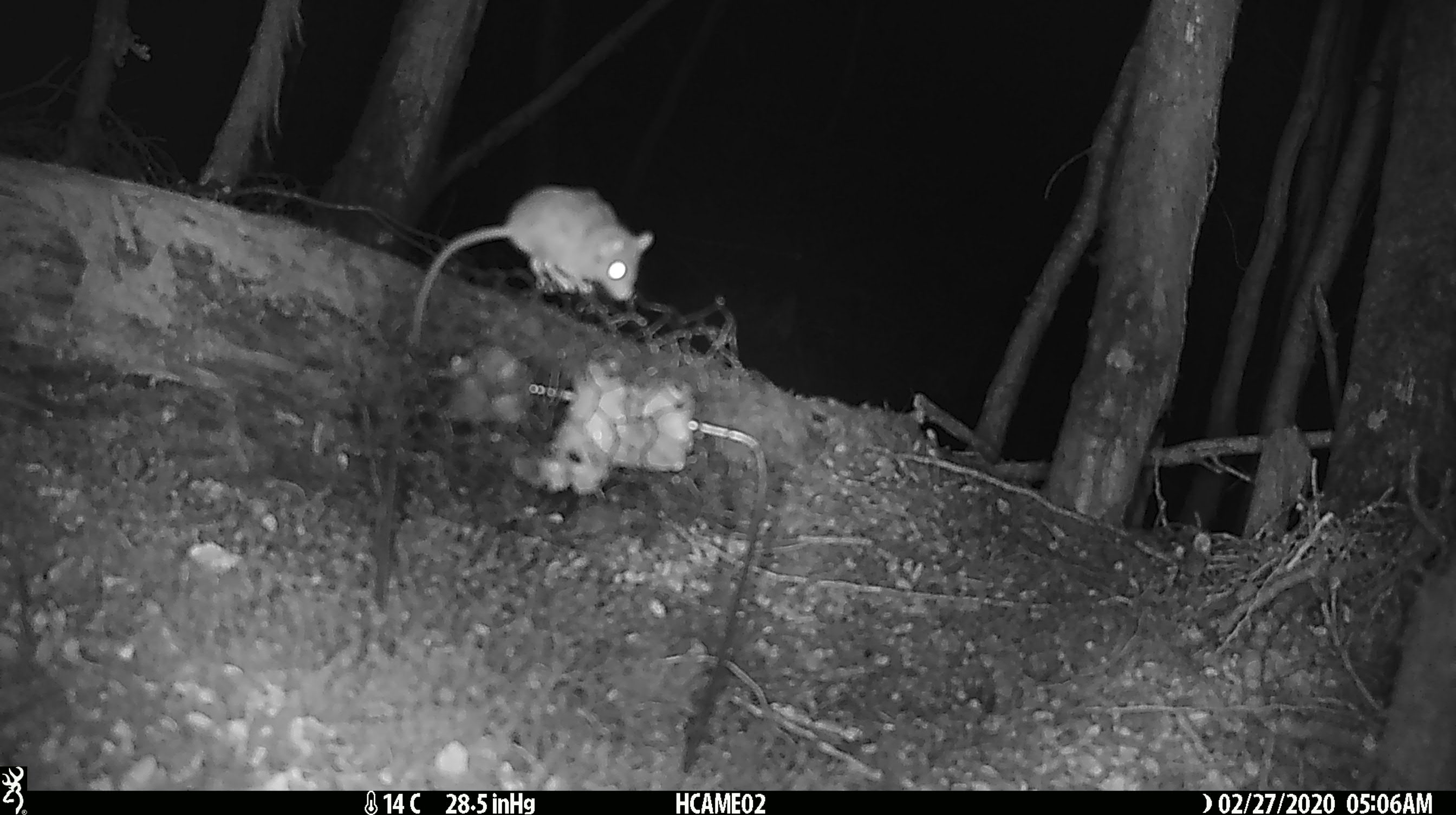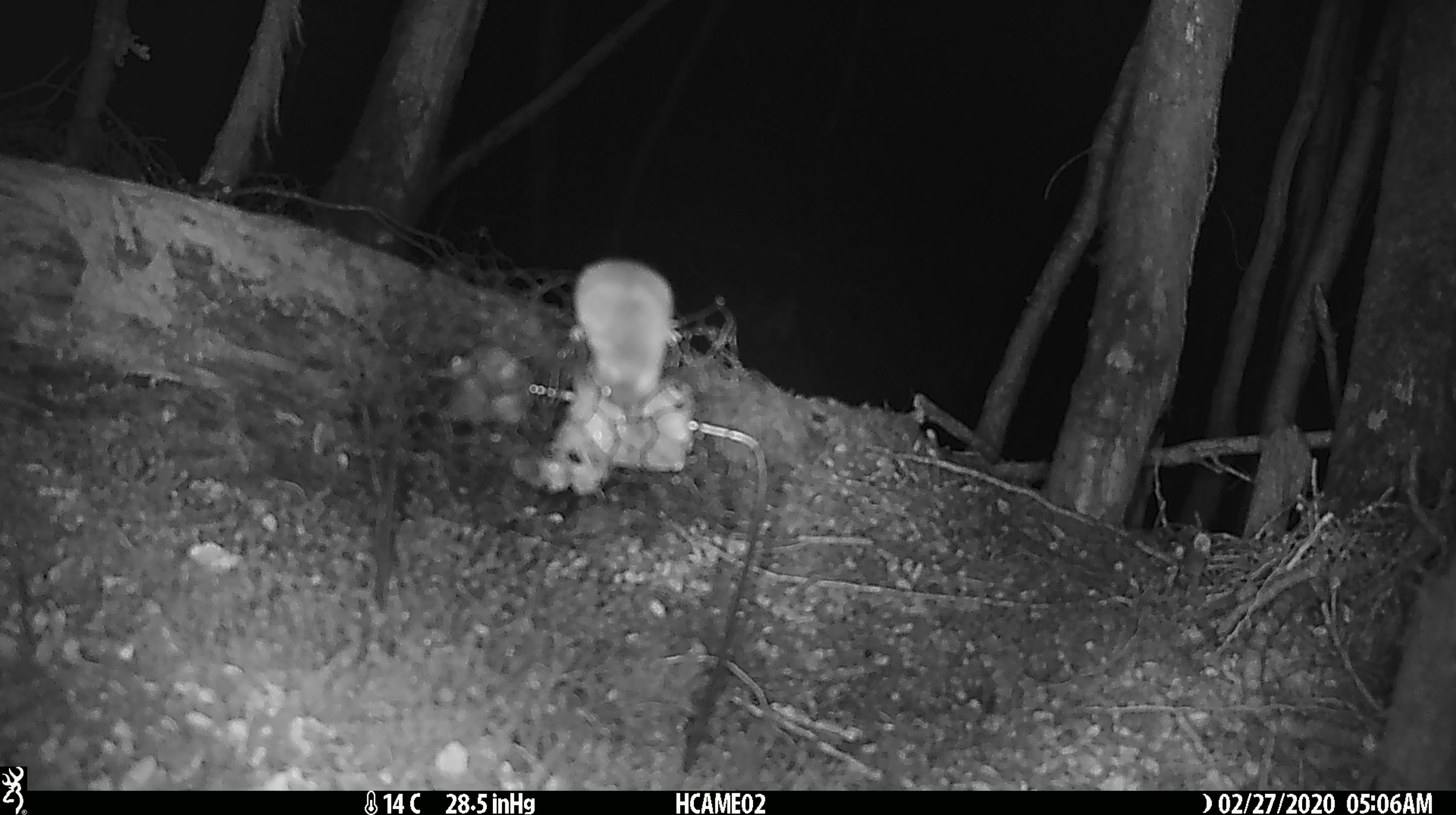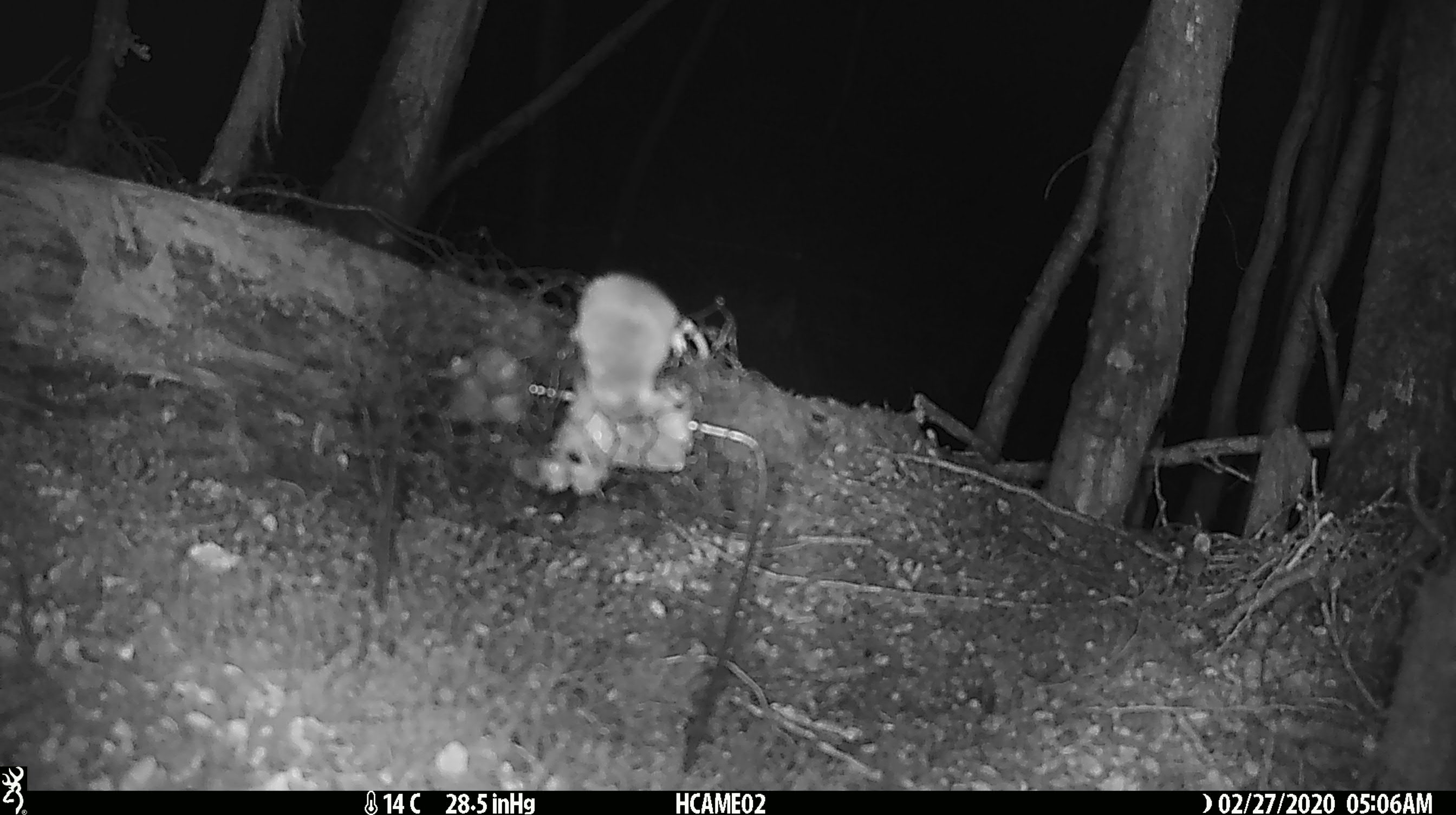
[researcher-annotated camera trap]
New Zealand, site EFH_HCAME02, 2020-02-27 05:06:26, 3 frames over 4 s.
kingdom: Animalia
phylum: Chordata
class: Mammalia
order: Rodentia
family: Muridae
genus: Mus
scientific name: Mus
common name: mouse